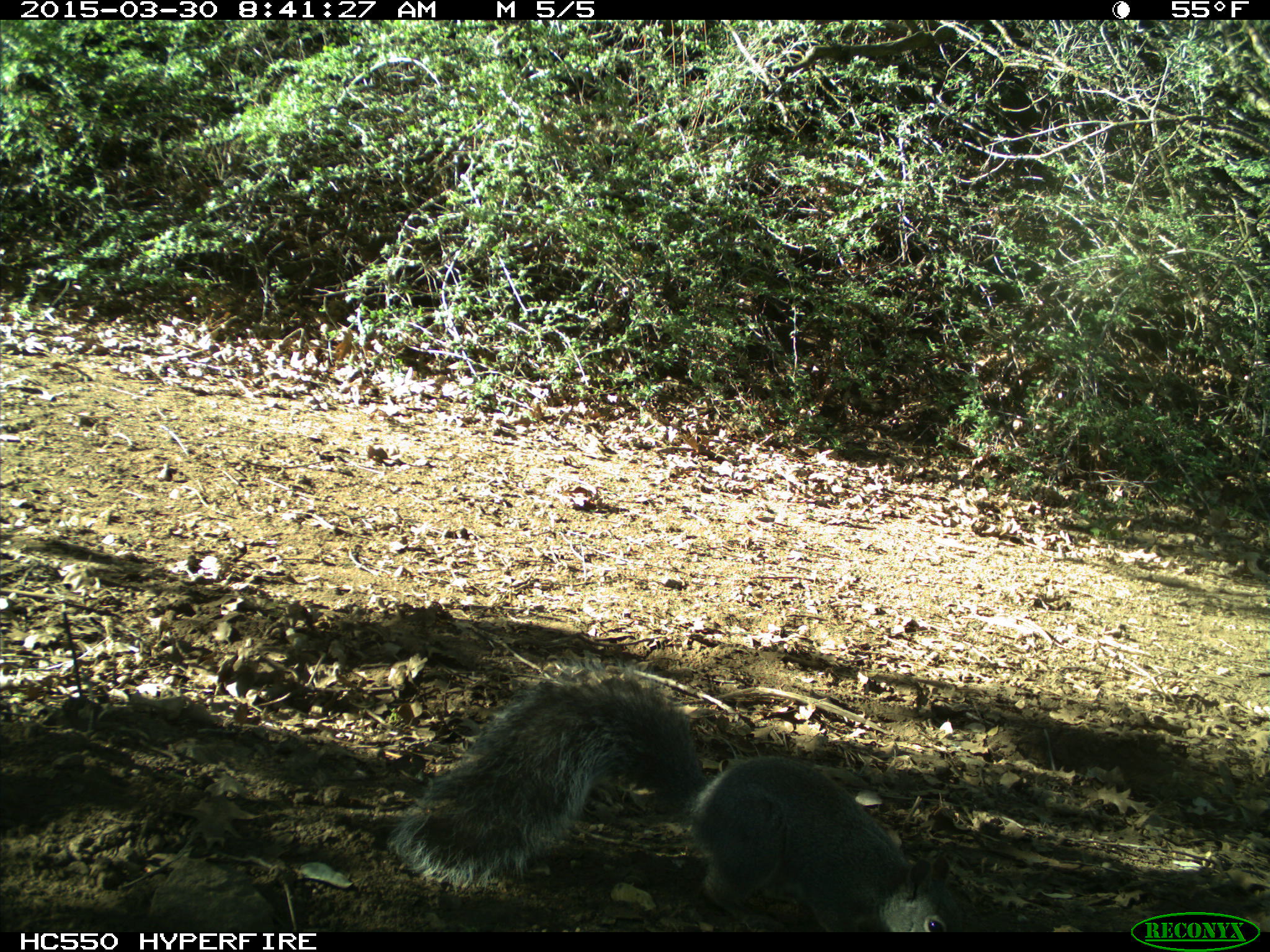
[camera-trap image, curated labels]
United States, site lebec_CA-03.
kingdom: Animalia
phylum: Chordata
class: Mammalia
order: Rodentia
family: Sciuridae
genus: Sciurus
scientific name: Sciurus carolinensis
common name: eastern gray squirrel